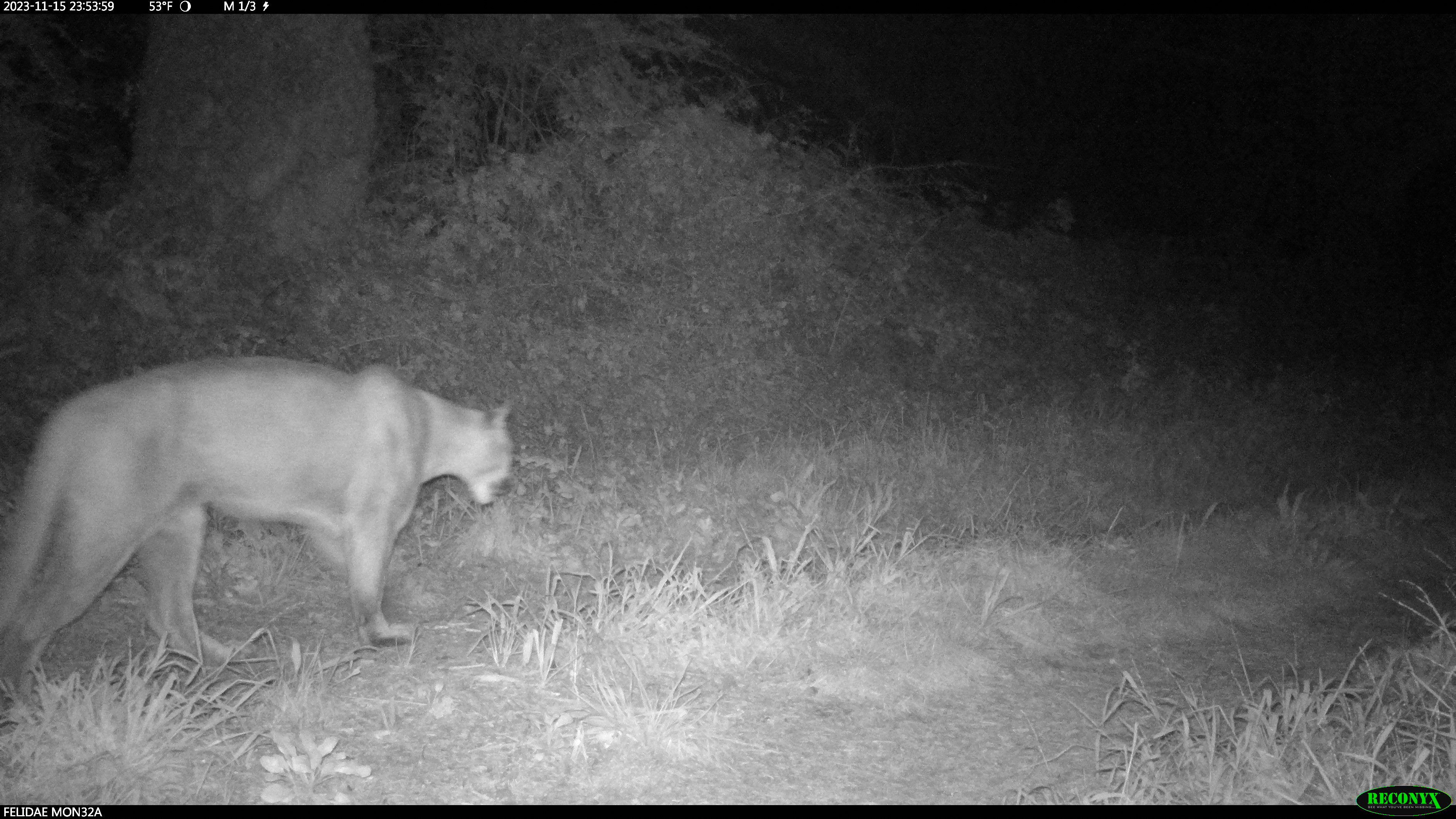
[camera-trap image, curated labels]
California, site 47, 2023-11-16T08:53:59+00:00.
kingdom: Animalia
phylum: Chordata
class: Mammalia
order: Carnivora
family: Felidae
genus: Puma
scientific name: Puma concolor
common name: puma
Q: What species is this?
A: Puma (Puma concolor).